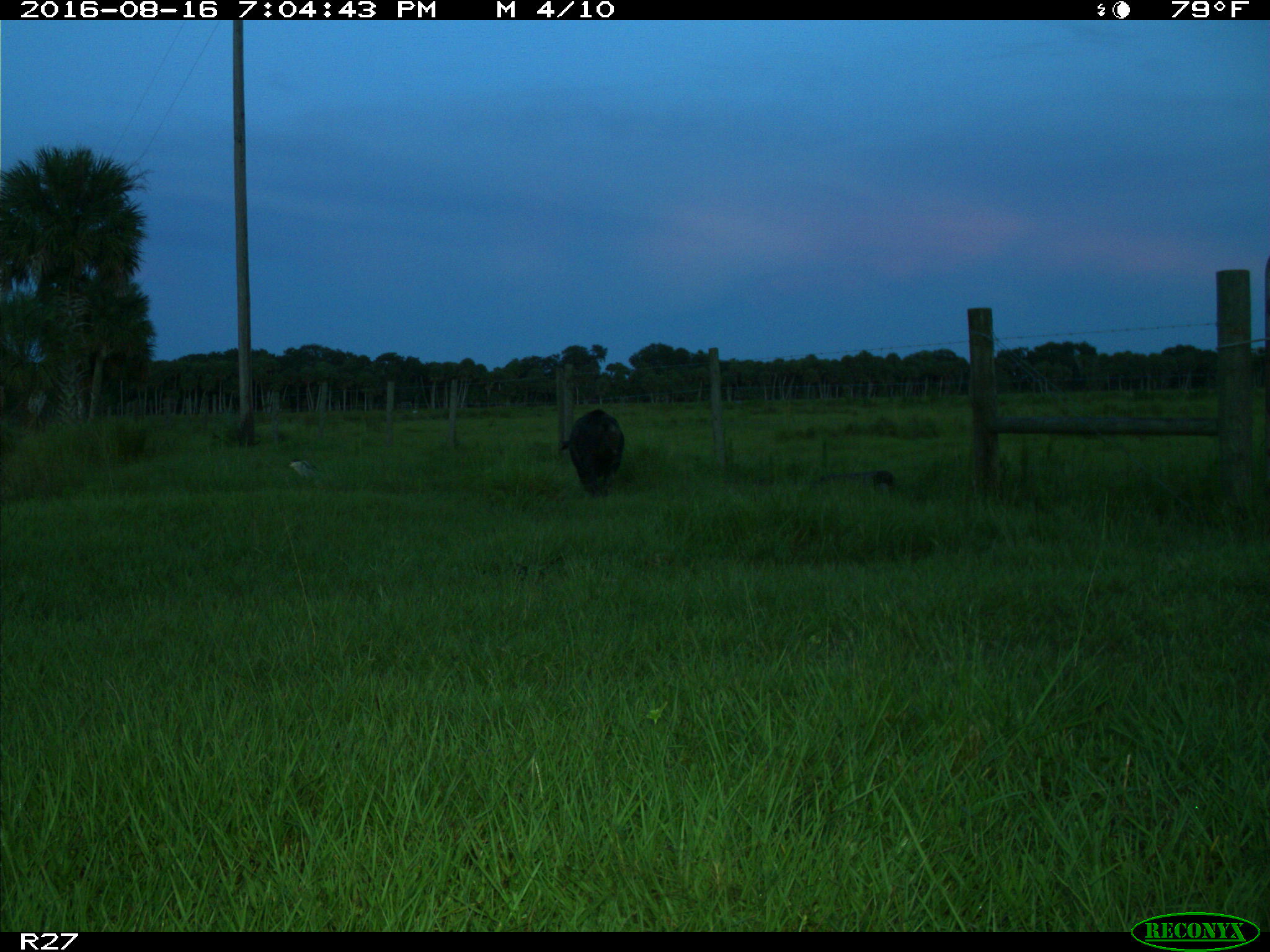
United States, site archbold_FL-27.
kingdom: Animalia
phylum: Chordata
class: Mammalia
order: Artiodactyla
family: Suidae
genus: Sus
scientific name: Sus scrofa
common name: wild boar